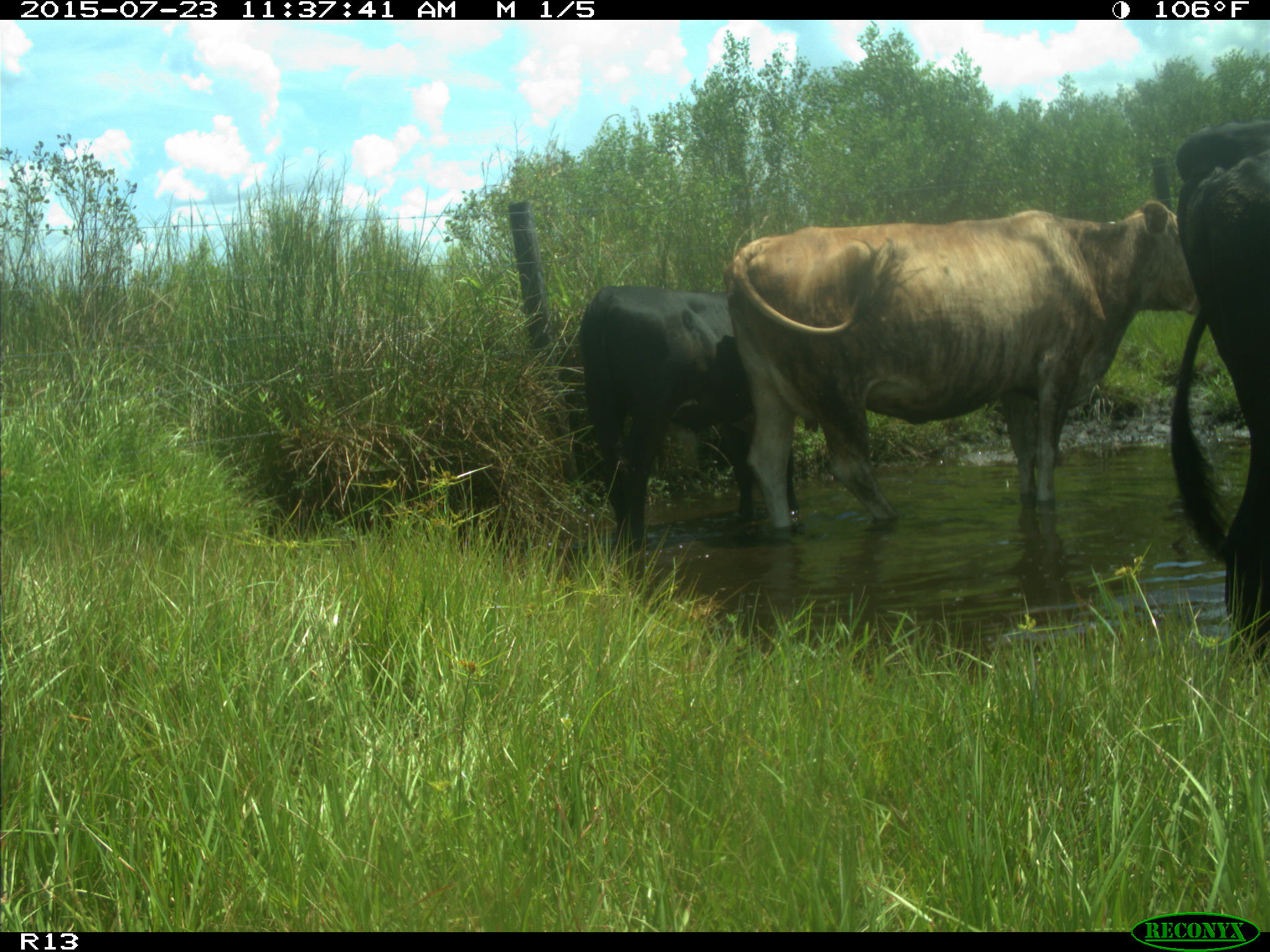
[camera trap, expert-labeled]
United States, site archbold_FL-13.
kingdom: Animalia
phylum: Chordata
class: Mammalia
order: Artiodactyla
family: Bovidae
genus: Bos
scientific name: Bos taurus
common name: domestic cow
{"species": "Bos taurus (domestic cow)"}